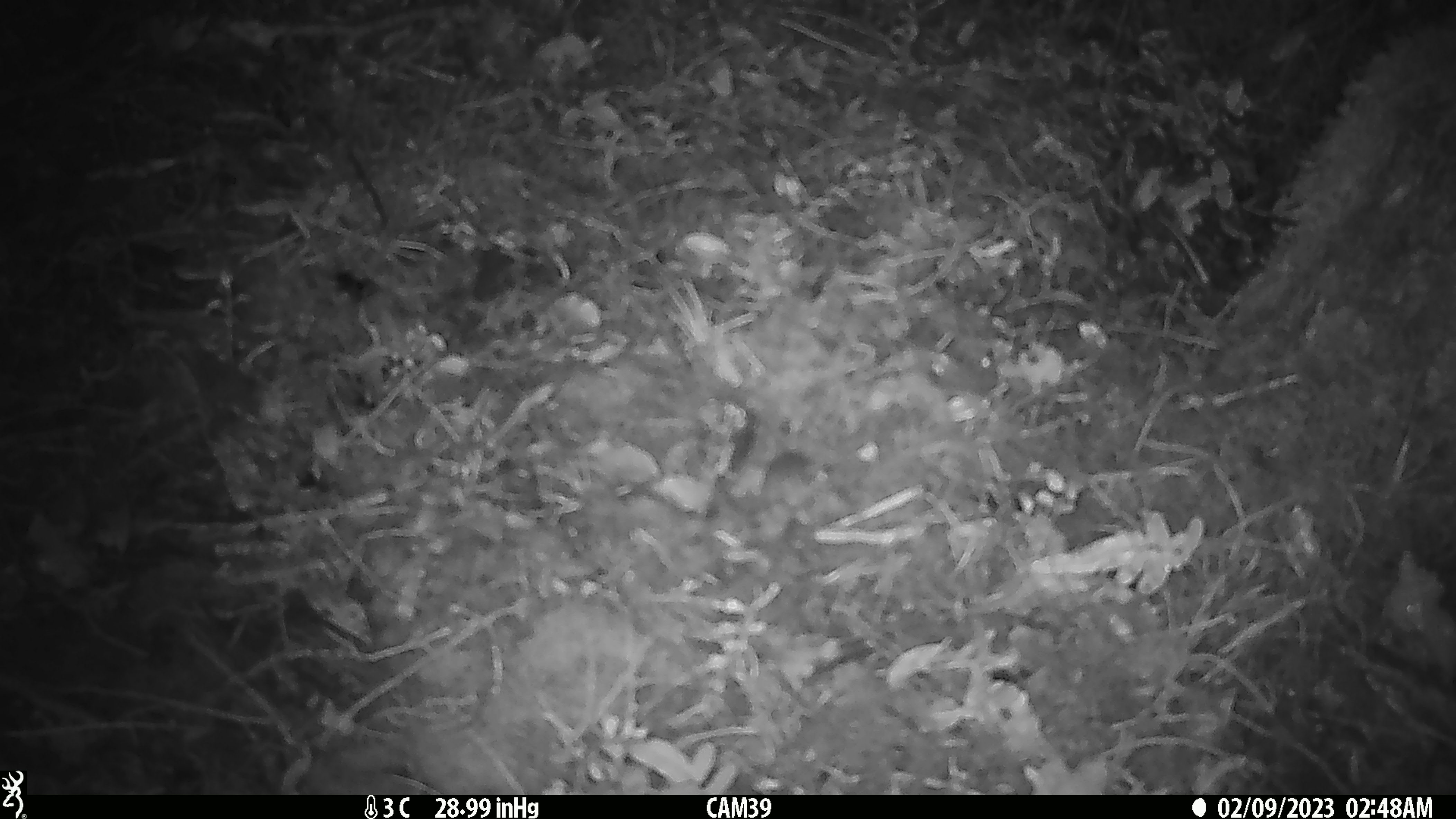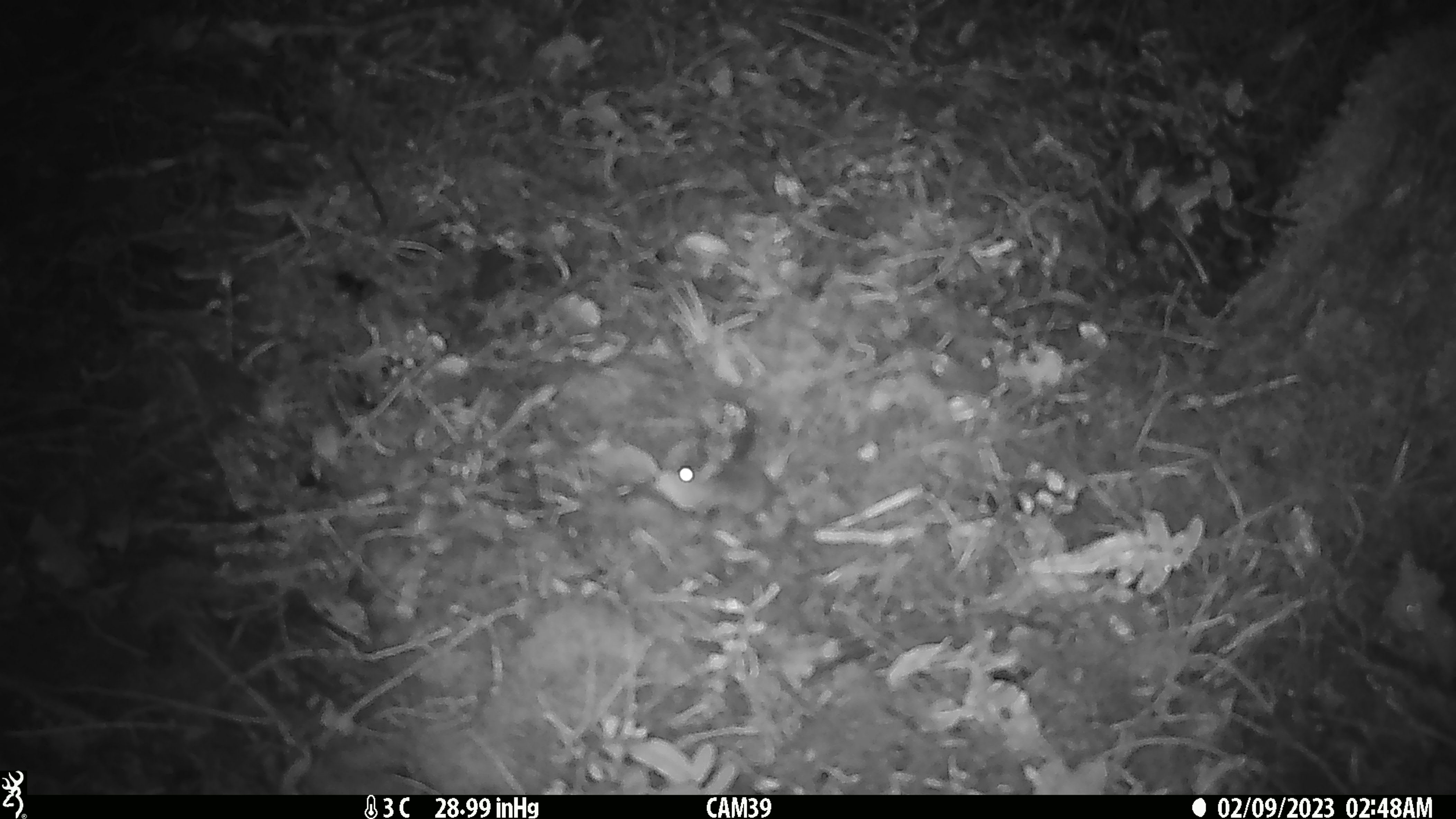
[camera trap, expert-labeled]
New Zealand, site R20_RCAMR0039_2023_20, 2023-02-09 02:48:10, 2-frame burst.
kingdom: Animalia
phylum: Chordata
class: Mammalia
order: Rodentia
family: Muridae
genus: Mus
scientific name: Mus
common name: mouse